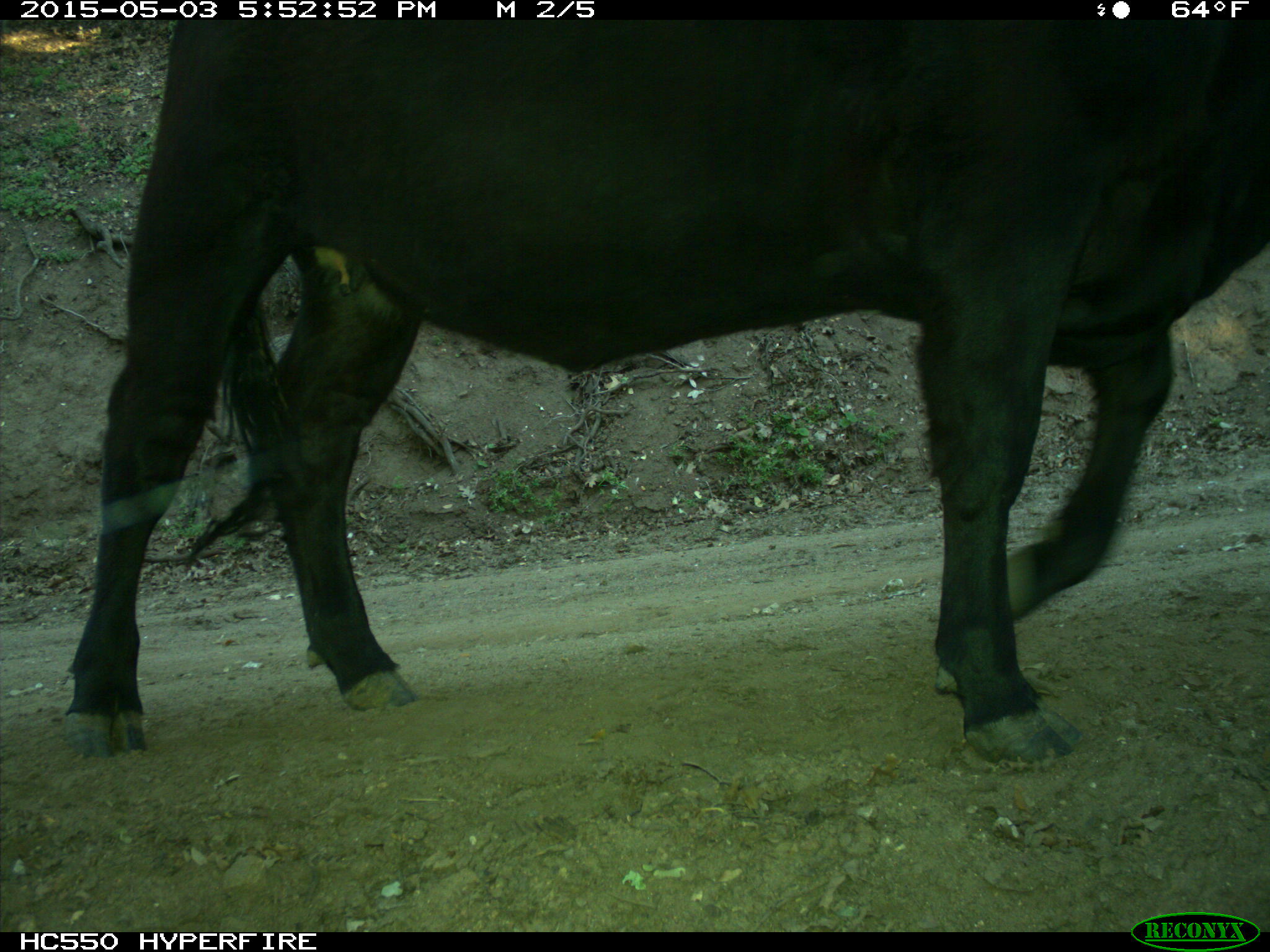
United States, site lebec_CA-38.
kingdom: Animalia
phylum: Chordata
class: Mammalia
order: Artiodactyla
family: Bovidae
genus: Bos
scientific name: Bos taurus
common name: domestic cow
Bos taurus (domestic cow).